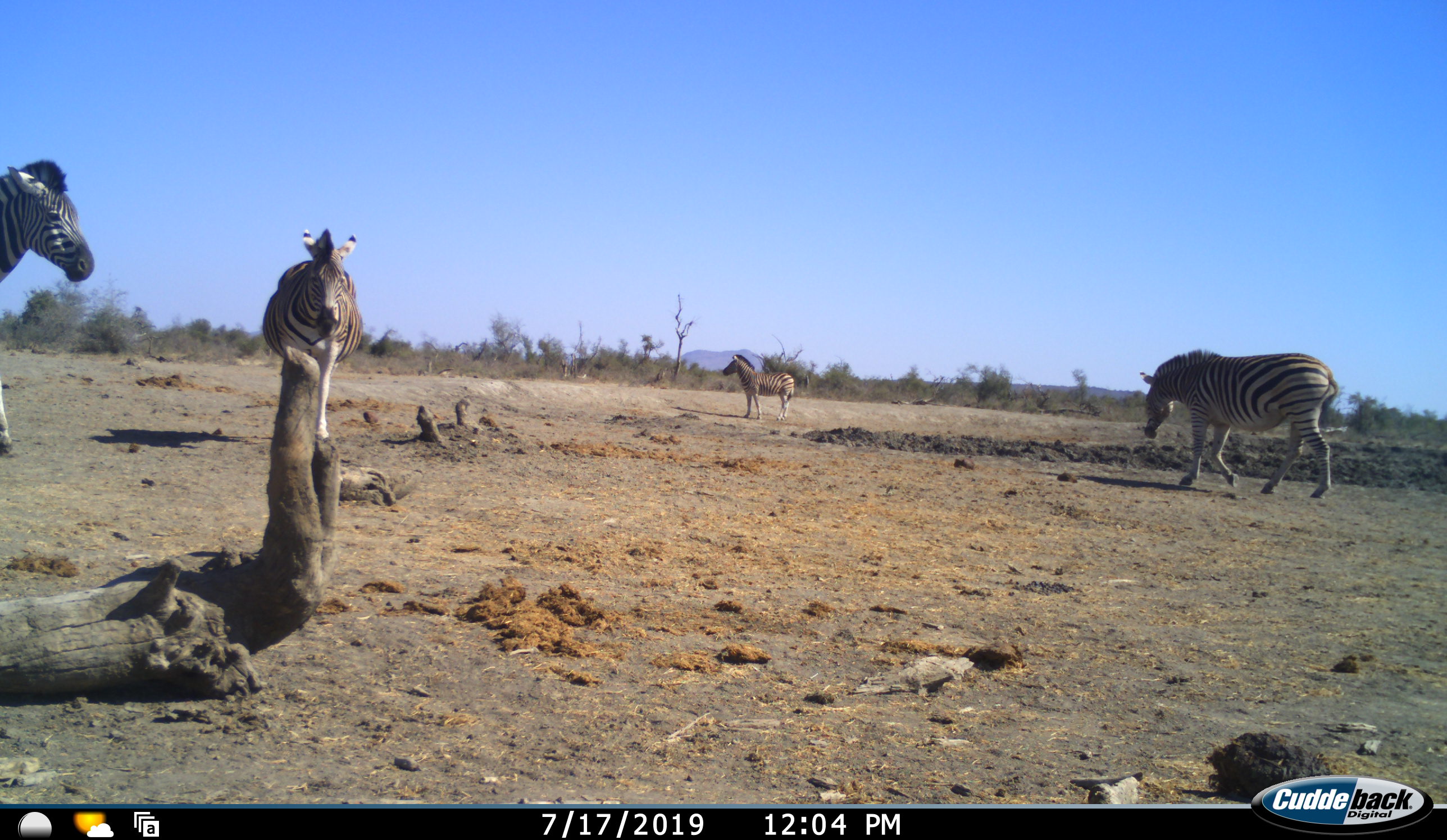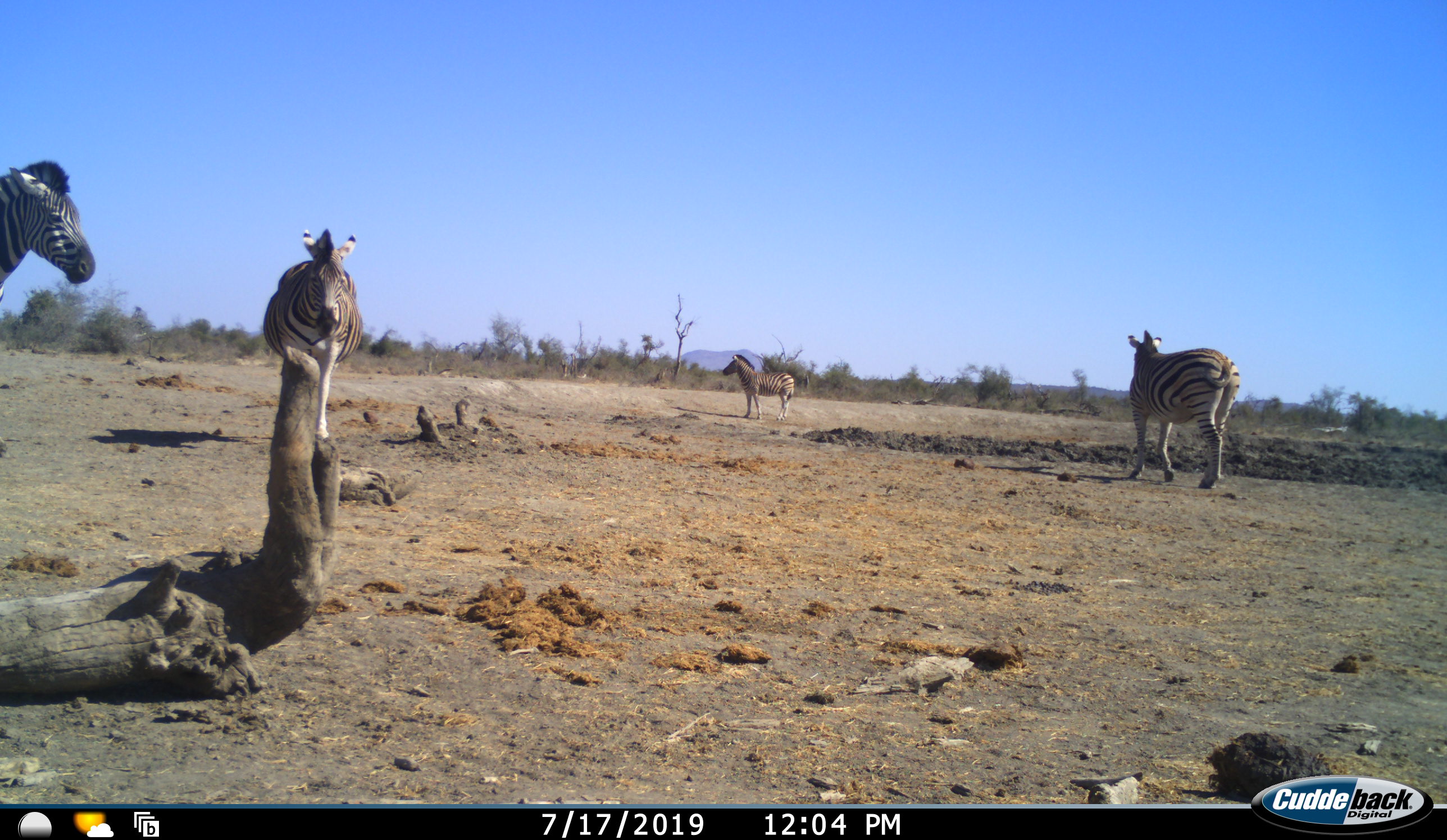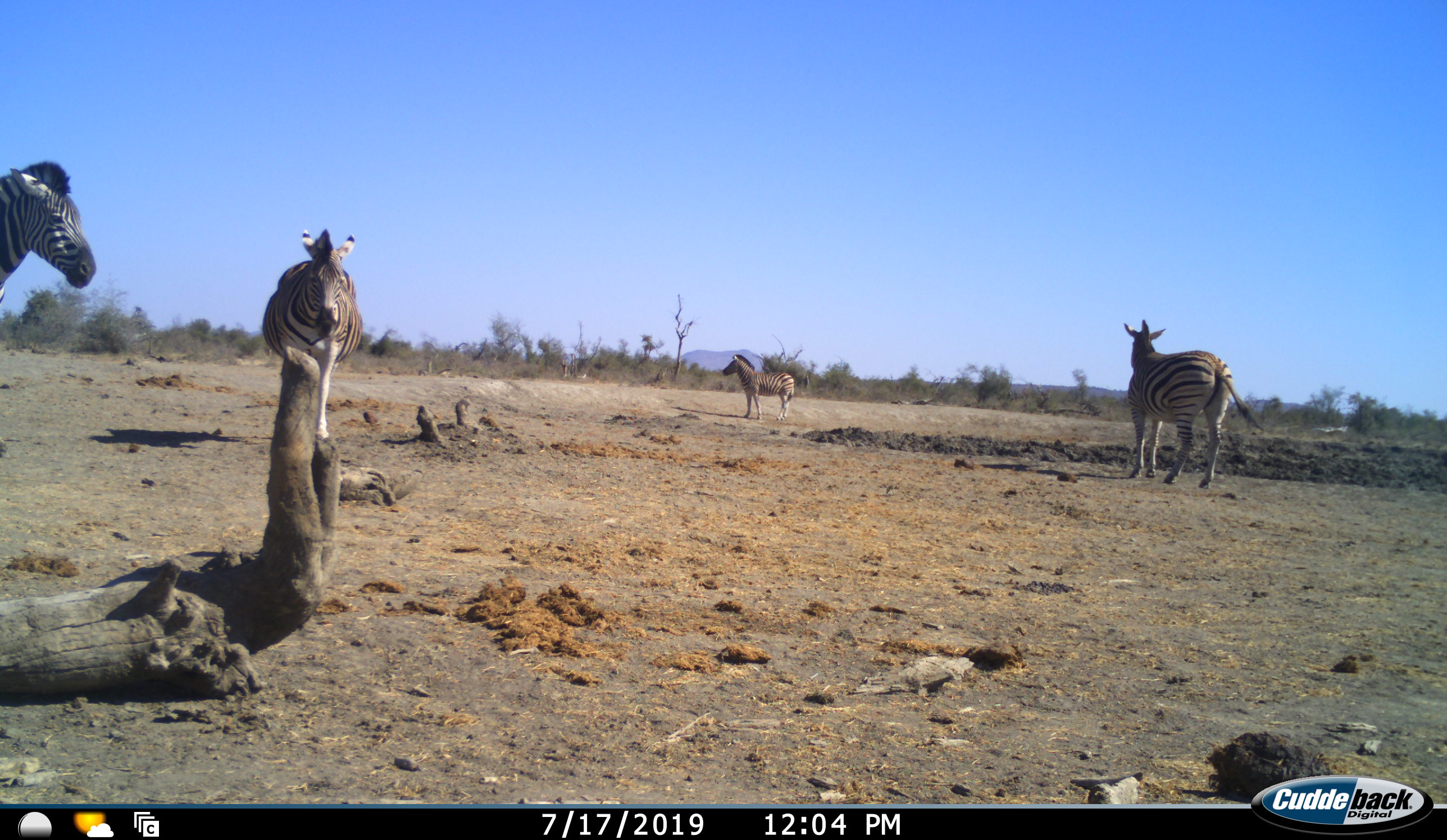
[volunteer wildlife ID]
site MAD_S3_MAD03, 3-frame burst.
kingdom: Animalia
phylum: Chordata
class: Mammalia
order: Perissodactyla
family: Equidae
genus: Equus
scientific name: Equus quagga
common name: plains zebra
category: zebraplains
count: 4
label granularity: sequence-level